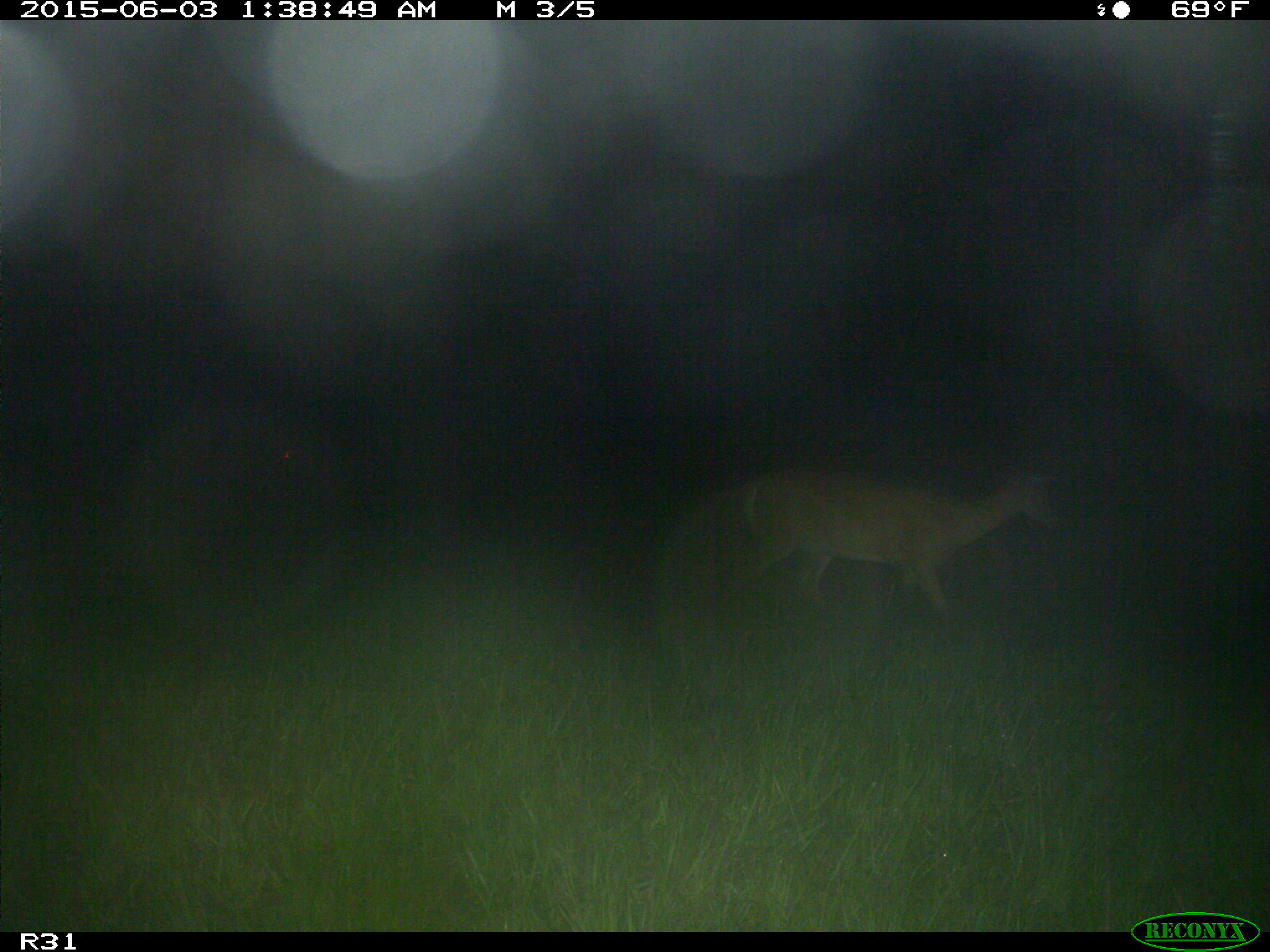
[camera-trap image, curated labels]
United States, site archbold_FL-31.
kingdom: Animalia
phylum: Chordata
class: Mammalia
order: Artiodactyla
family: Cervidae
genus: Odocoileus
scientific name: Odocoileus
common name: deer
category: unidentified deer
Unidentified deer (deer) (Odocoileus).